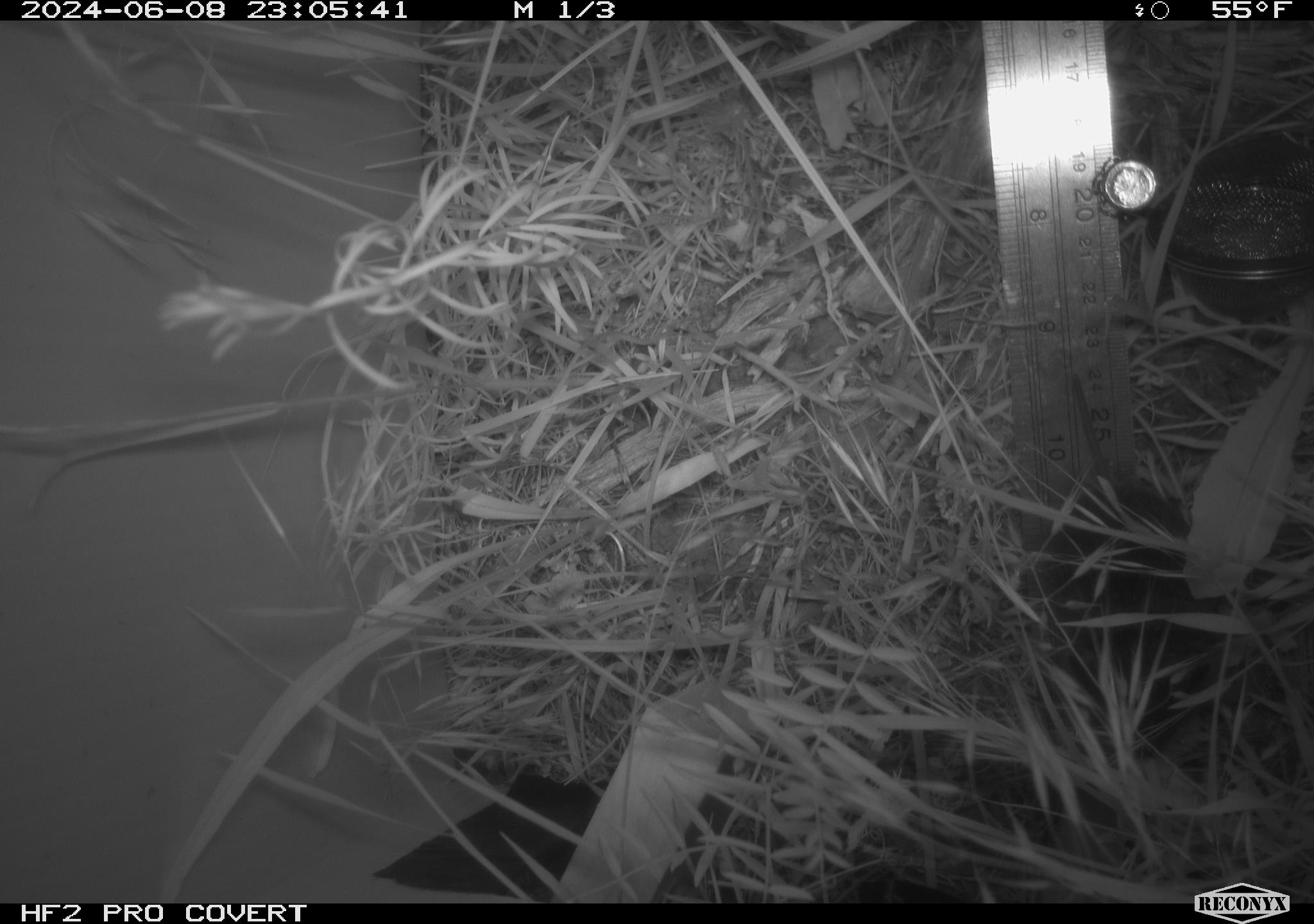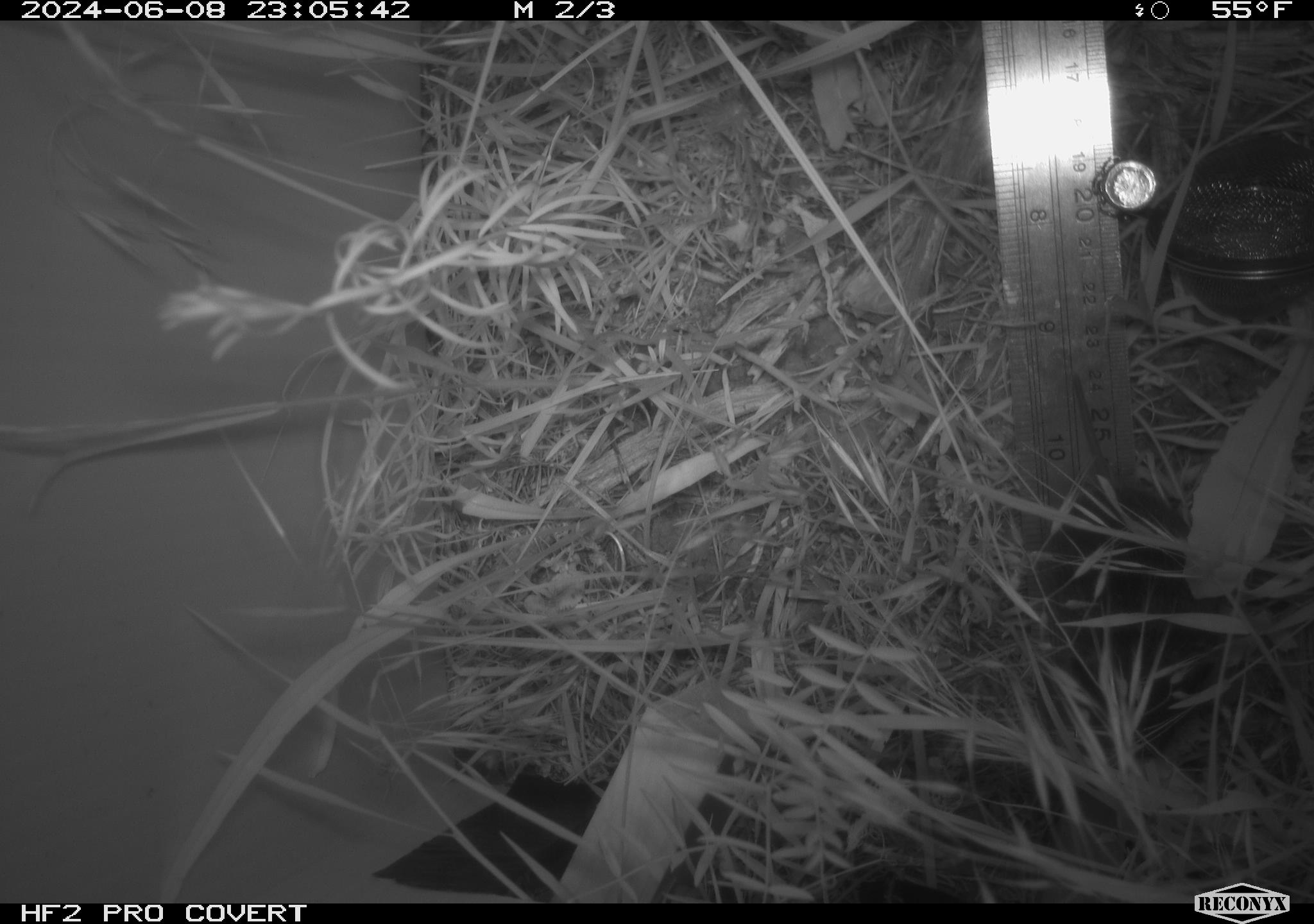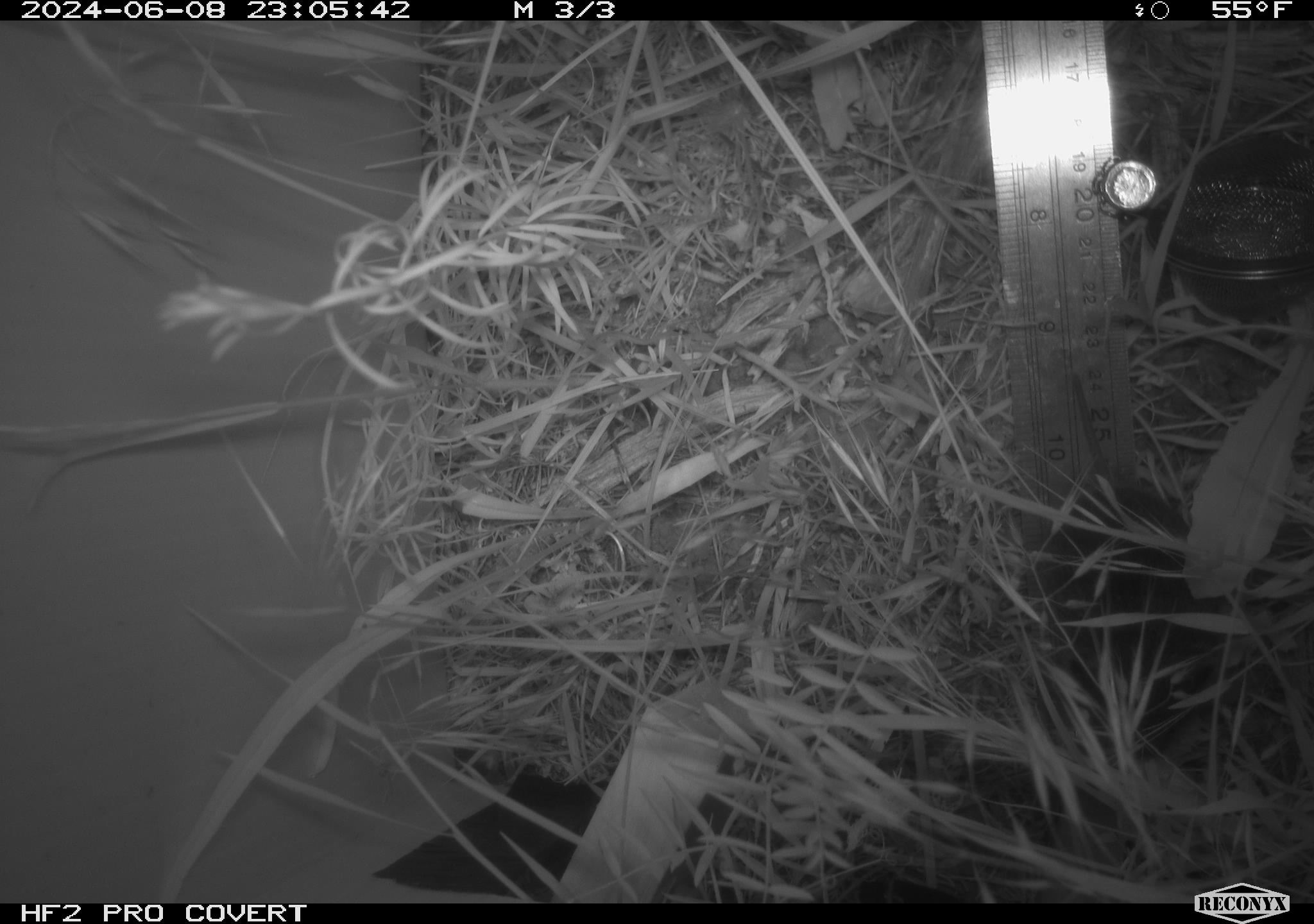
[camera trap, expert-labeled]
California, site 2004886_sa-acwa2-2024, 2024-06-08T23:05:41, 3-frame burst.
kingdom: Animalia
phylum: Chordata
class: Mammalia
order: Rodentia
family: Cricetidae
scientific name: Cricetidae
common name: hamsters, voles, lemmings, and allies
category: cricetidae family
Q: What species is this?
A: Cricetidae family (hamsters, voles, lemmings, and allies) (Cricetidae).